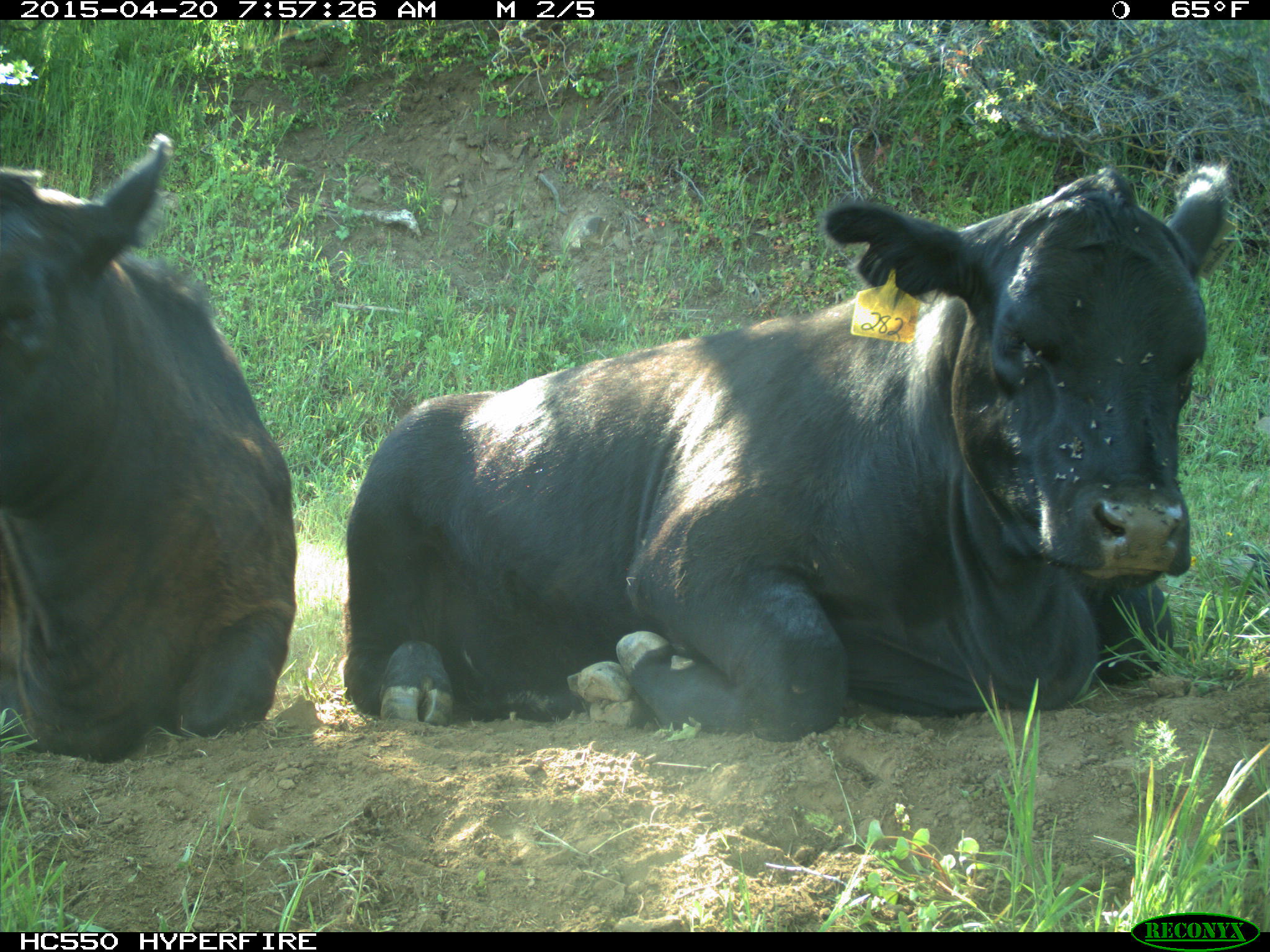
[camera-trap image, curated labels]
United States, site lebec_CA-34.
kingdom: Animalia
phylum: Chordata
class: Mammalia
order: Artiodactyla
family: Bovidae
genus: Bos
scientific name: Bos taurus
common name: domestic cow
Bos taurus (domestic cow).